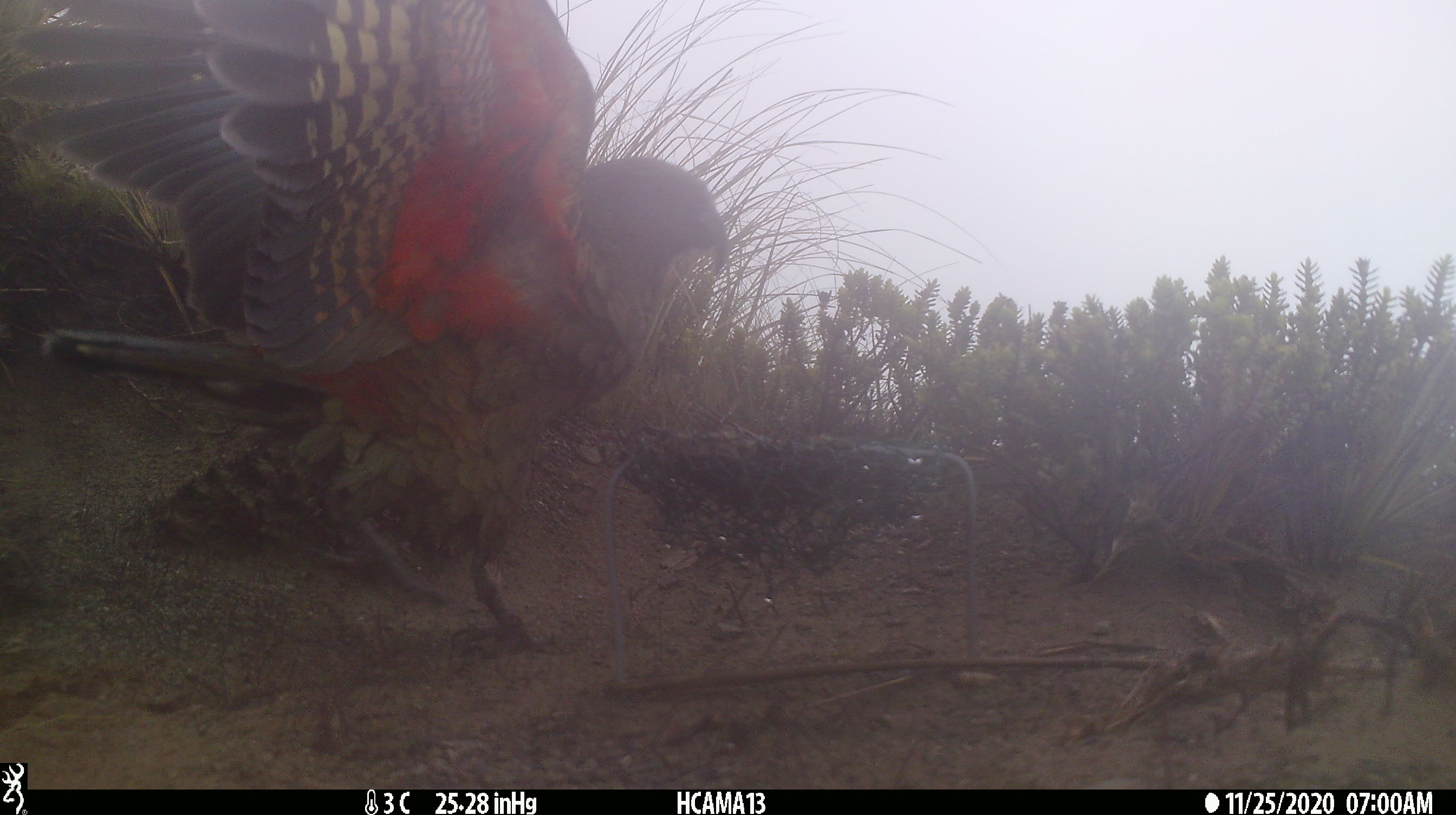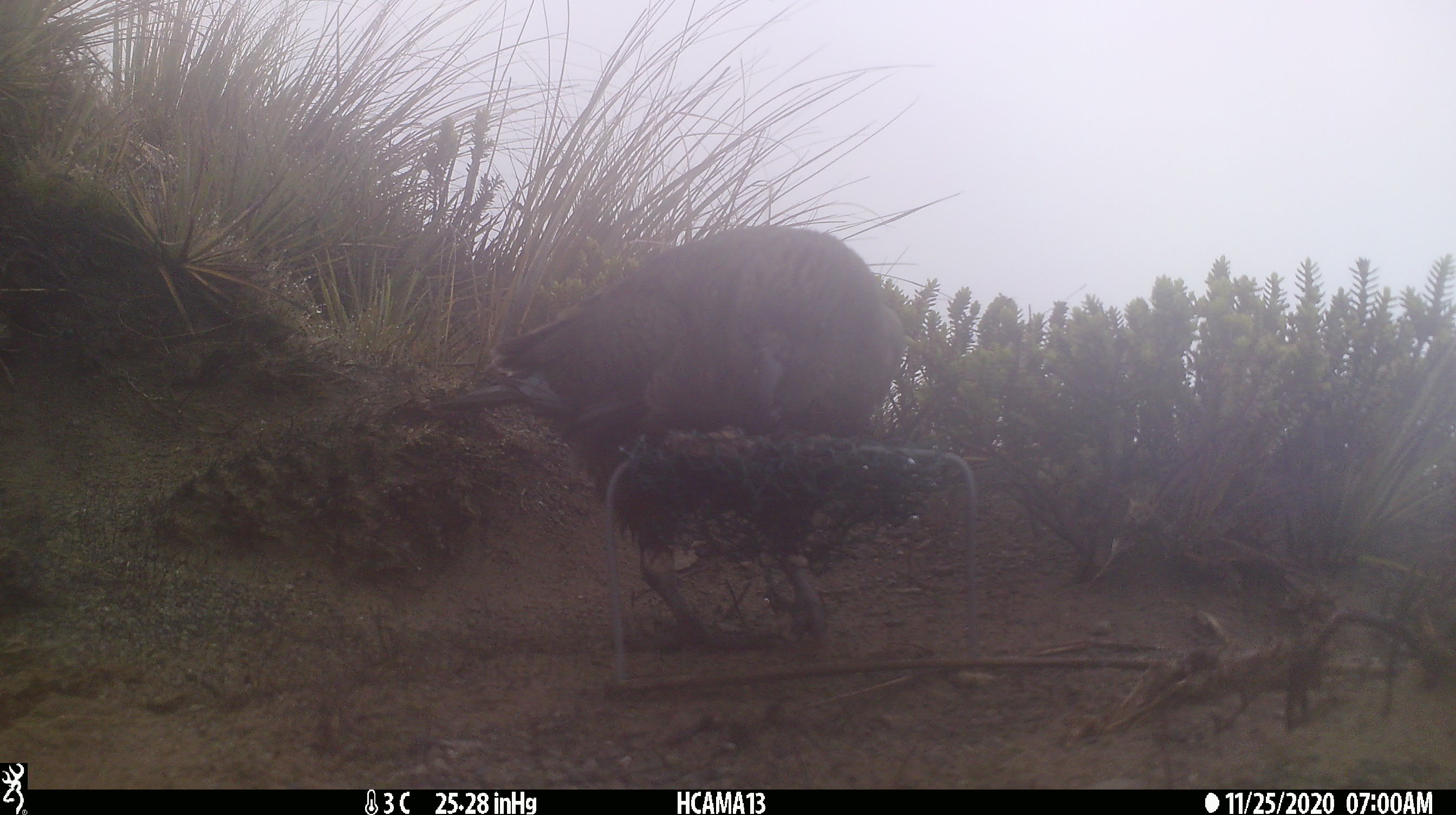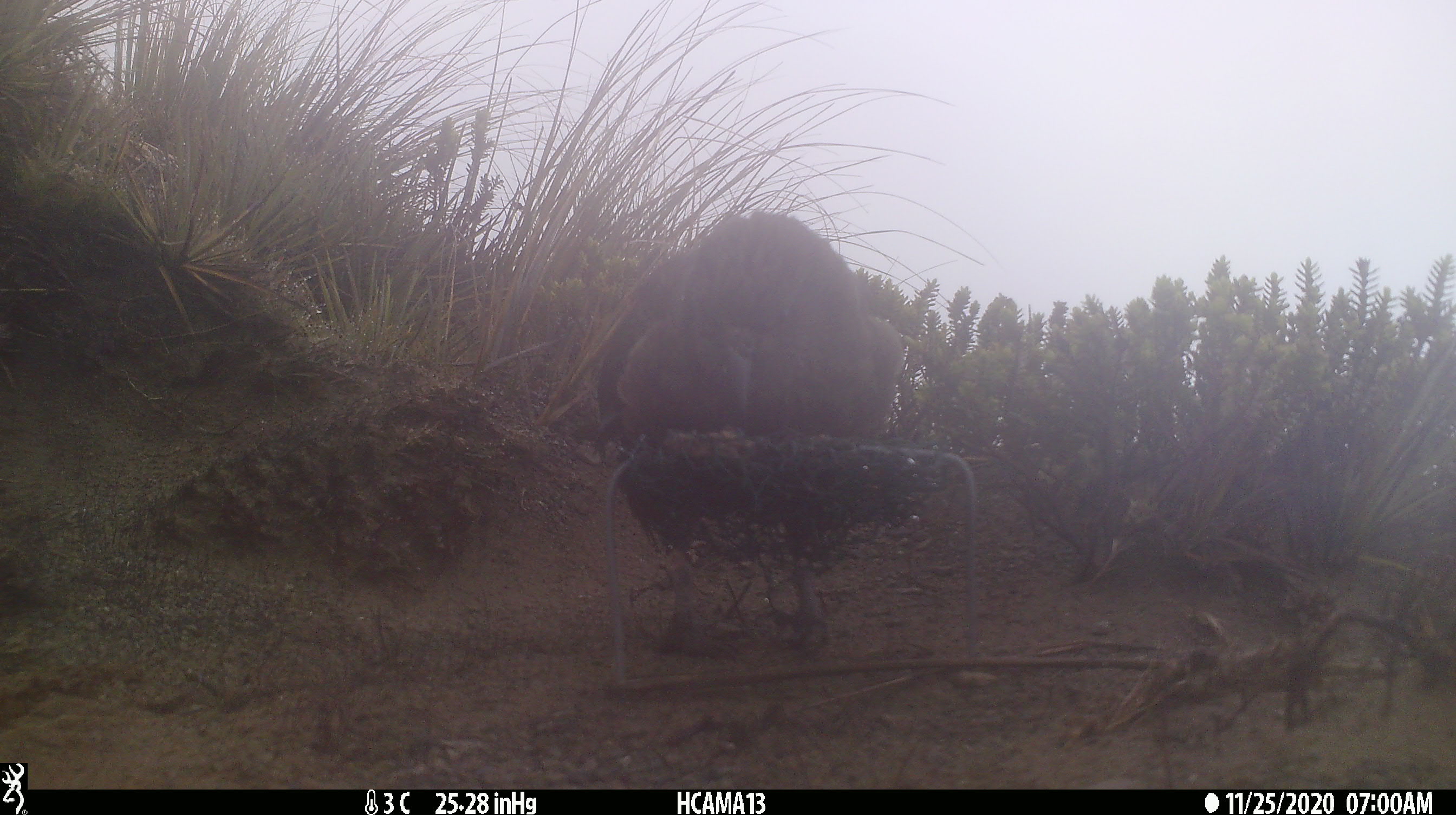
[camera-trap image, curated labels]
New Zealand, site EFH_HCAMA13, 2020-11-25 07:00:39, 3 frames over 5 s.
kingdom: Animalia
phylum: Chordata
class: Aves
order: Psittaciformes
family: Strigopidae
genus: Nestor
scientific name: Nestor notabilis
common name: kea